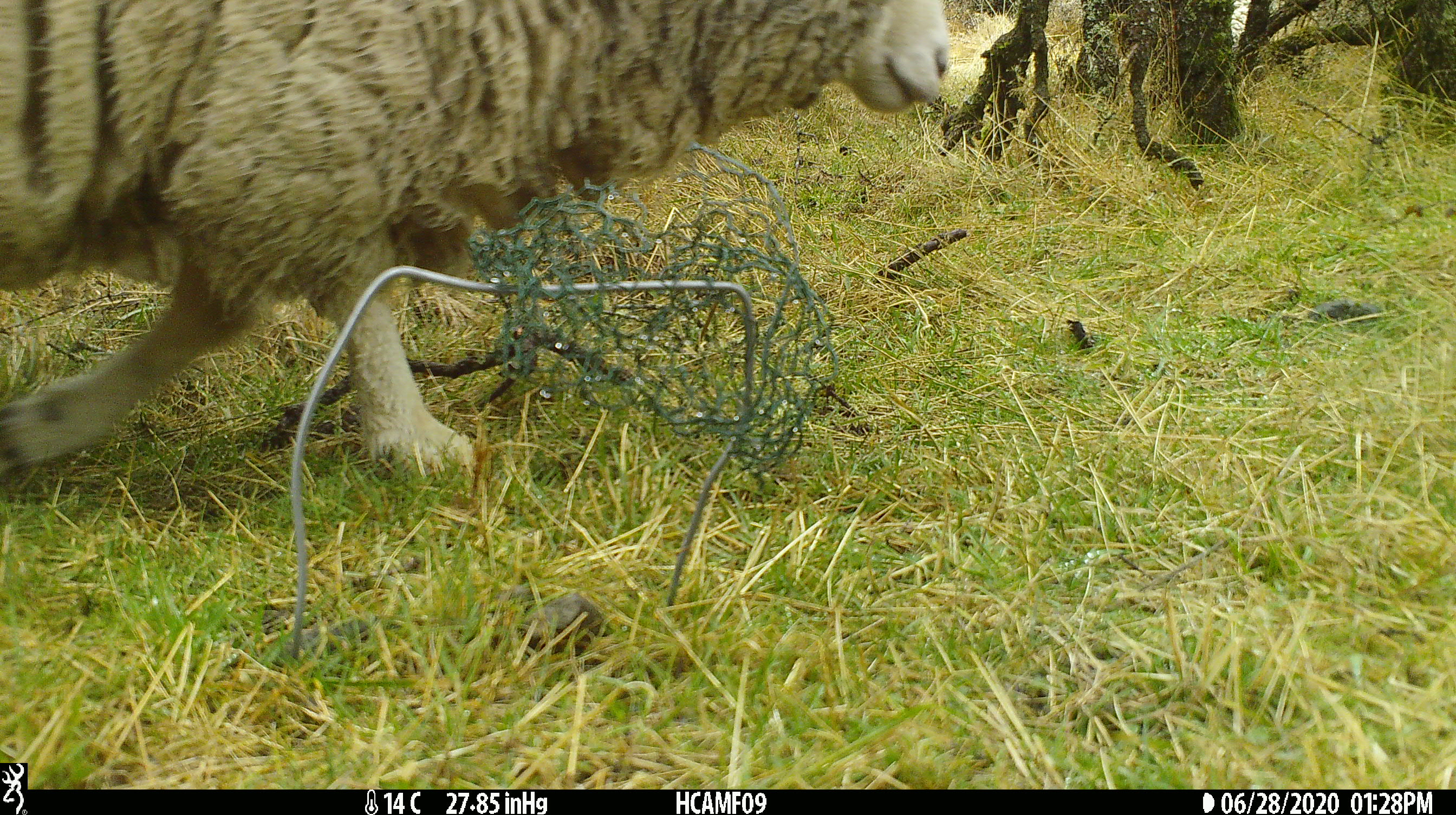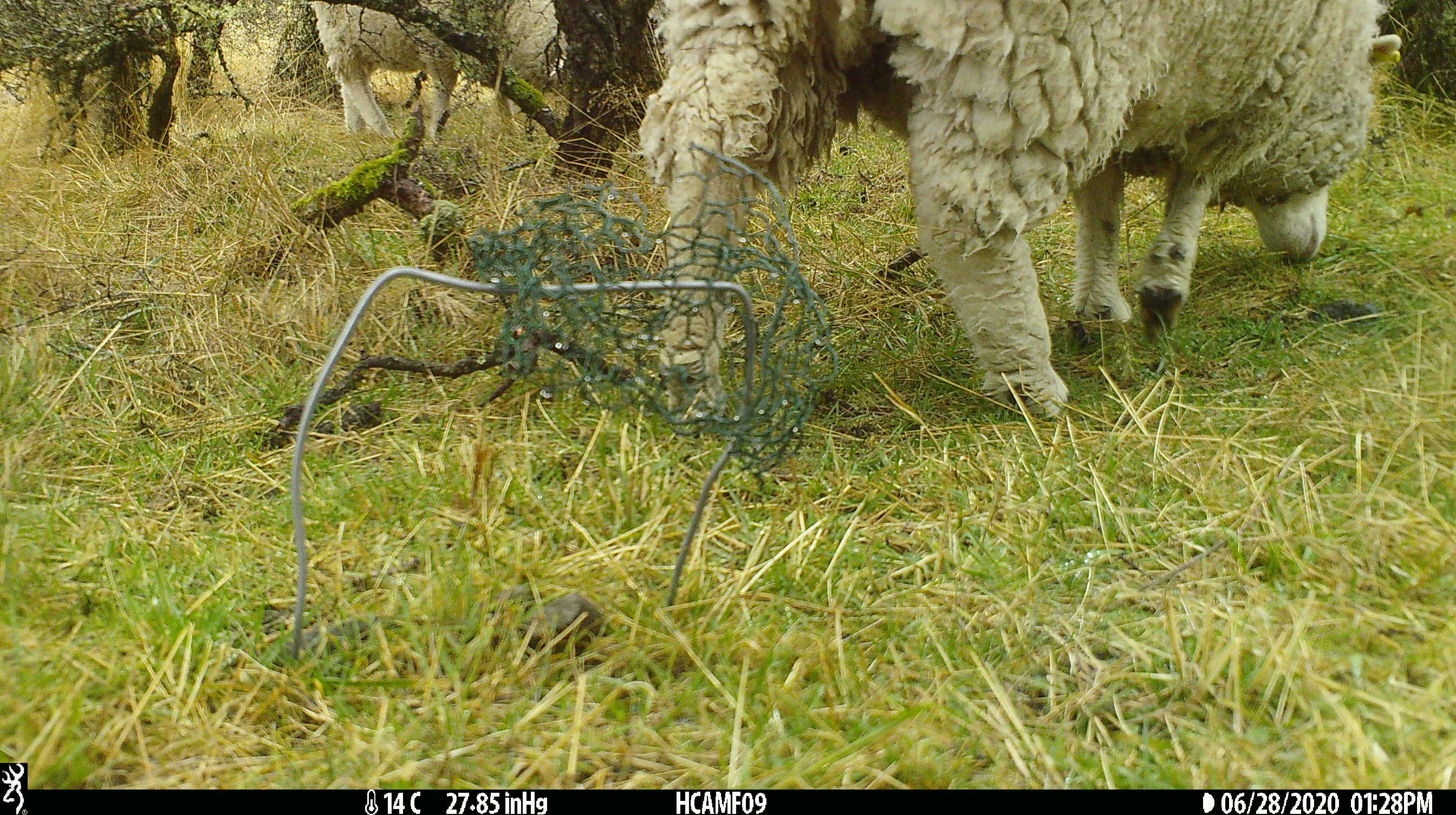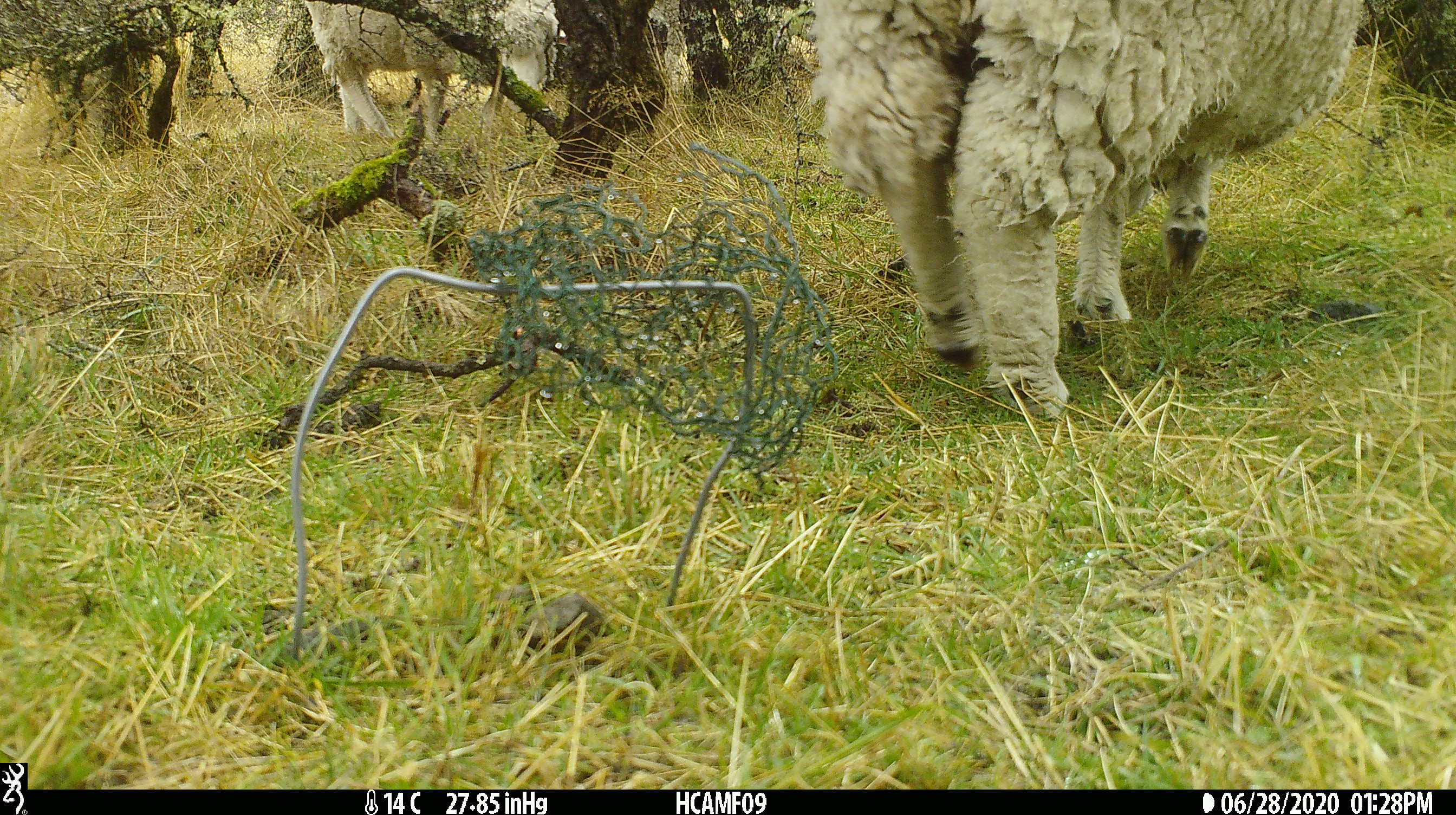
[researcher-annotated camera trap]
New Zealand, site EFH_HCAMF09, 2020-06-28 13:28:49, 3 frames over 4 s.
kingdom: Animalia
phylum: Chordata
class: Mammalia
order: Artiodactyla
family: Bovidae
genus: Ovis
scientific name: Ovis aries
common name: domestic sheep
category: sheep